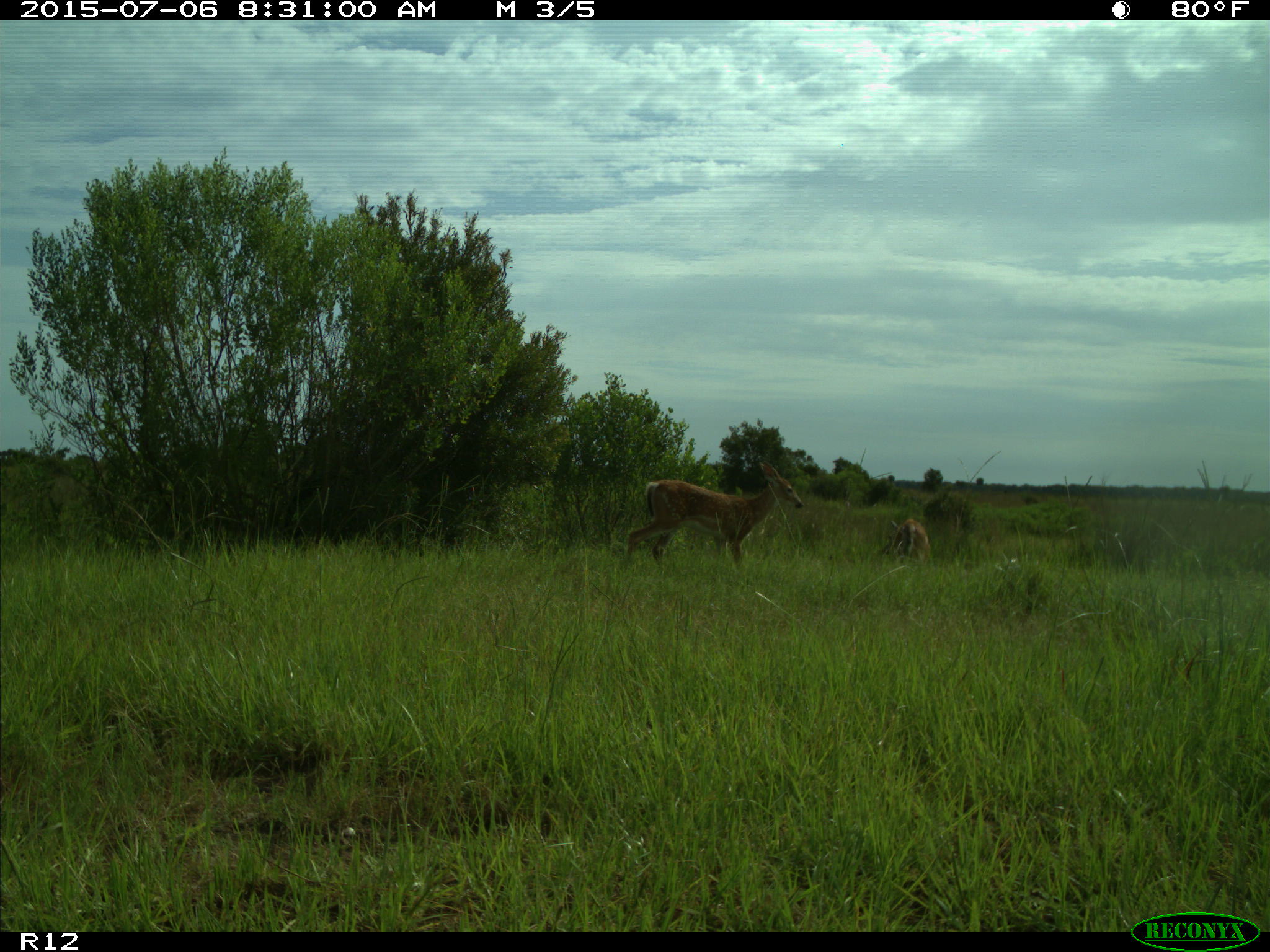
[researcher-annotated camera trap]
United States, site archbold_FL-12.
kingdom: Animalia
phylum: Chordata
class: Mammalia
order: Artiodactyla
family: Cervidae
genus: Odocoileus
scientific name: Odocoileus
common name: deer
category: unidentified deer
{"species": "unidentified deer (deer) (Odocoileus)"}